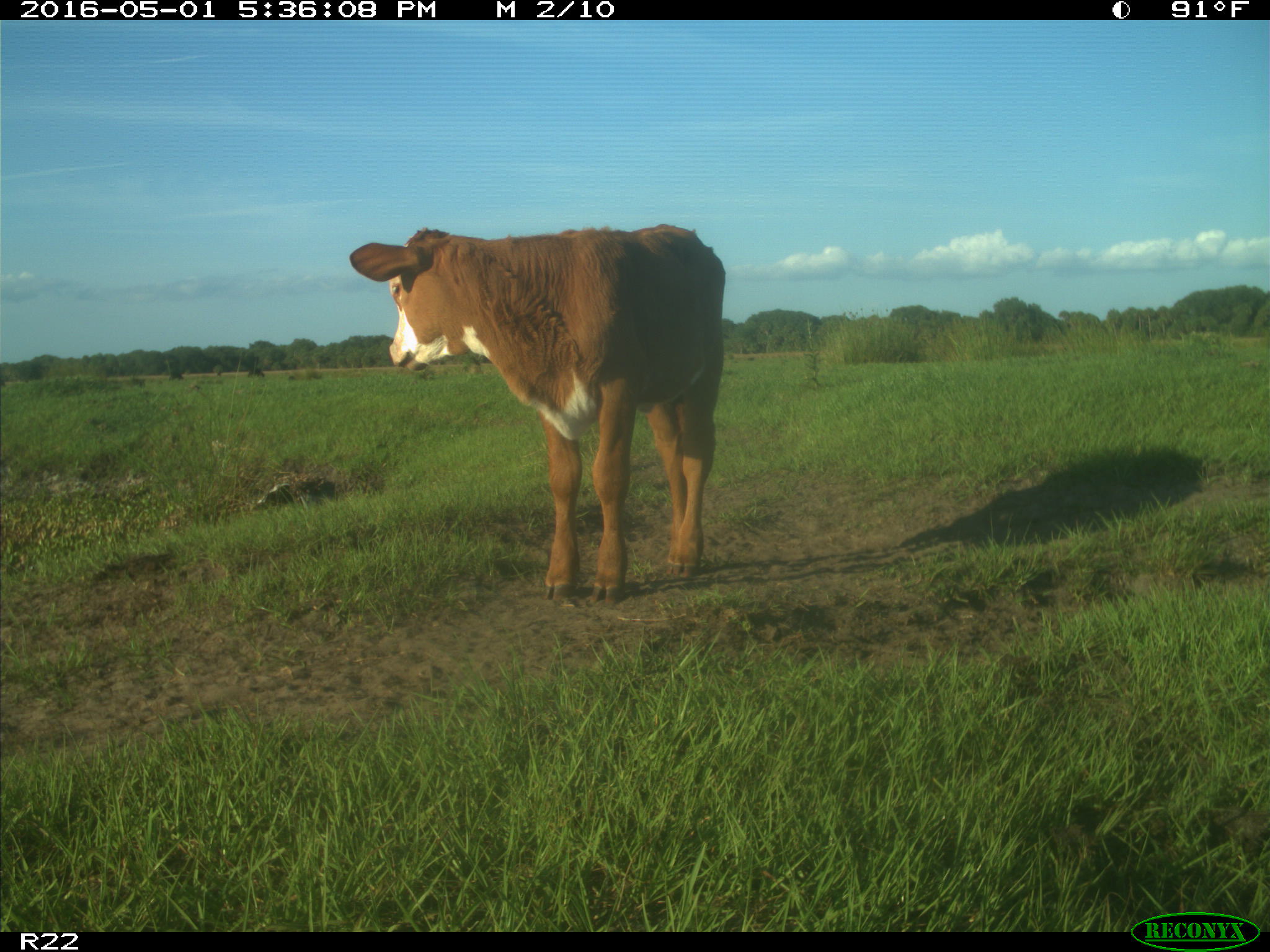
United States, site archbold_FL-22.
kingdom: Animalia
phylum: Chordata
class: Mammalia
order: Artiodactyla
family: Bovidae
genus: Bos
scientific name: Bos taurus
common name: domestic cow